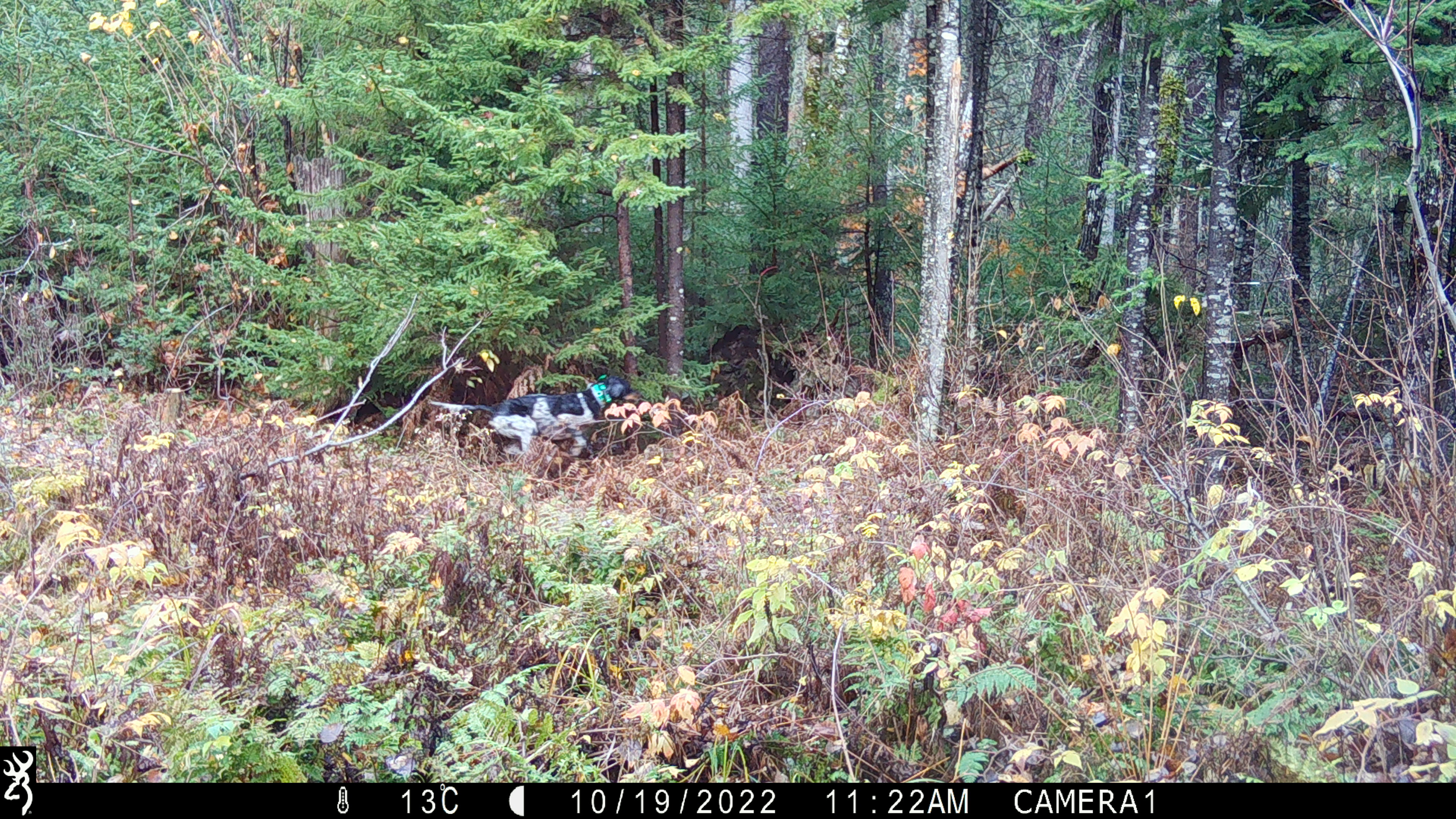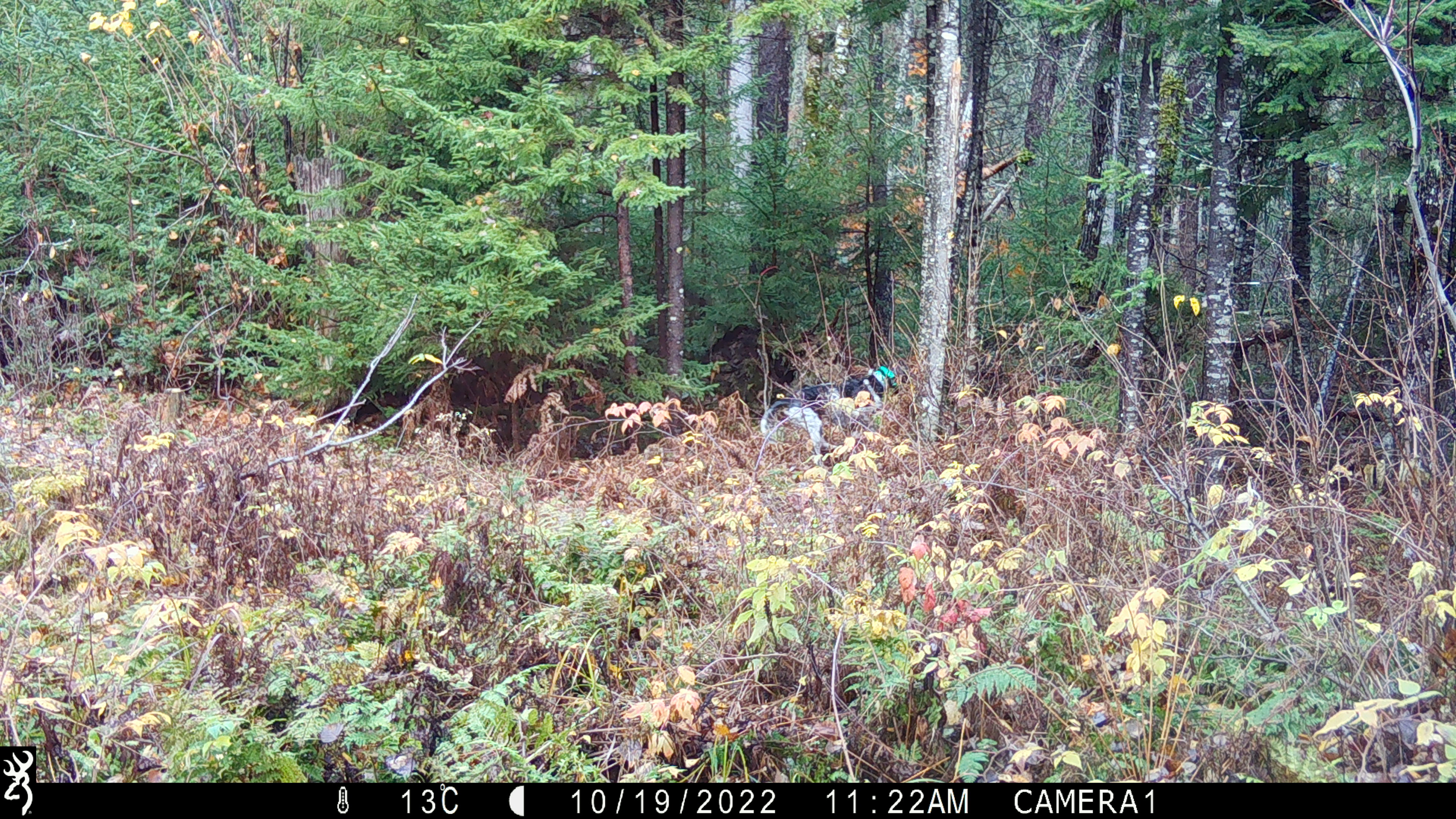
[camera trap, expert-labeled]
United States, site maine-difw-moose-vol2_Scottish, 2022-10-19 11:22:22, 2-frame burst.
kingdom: Animalia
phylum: Chordata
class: Mammalia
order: Carnivora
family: Canidae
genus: Canis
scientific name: Canis familiaris familiaris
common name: domestic dog